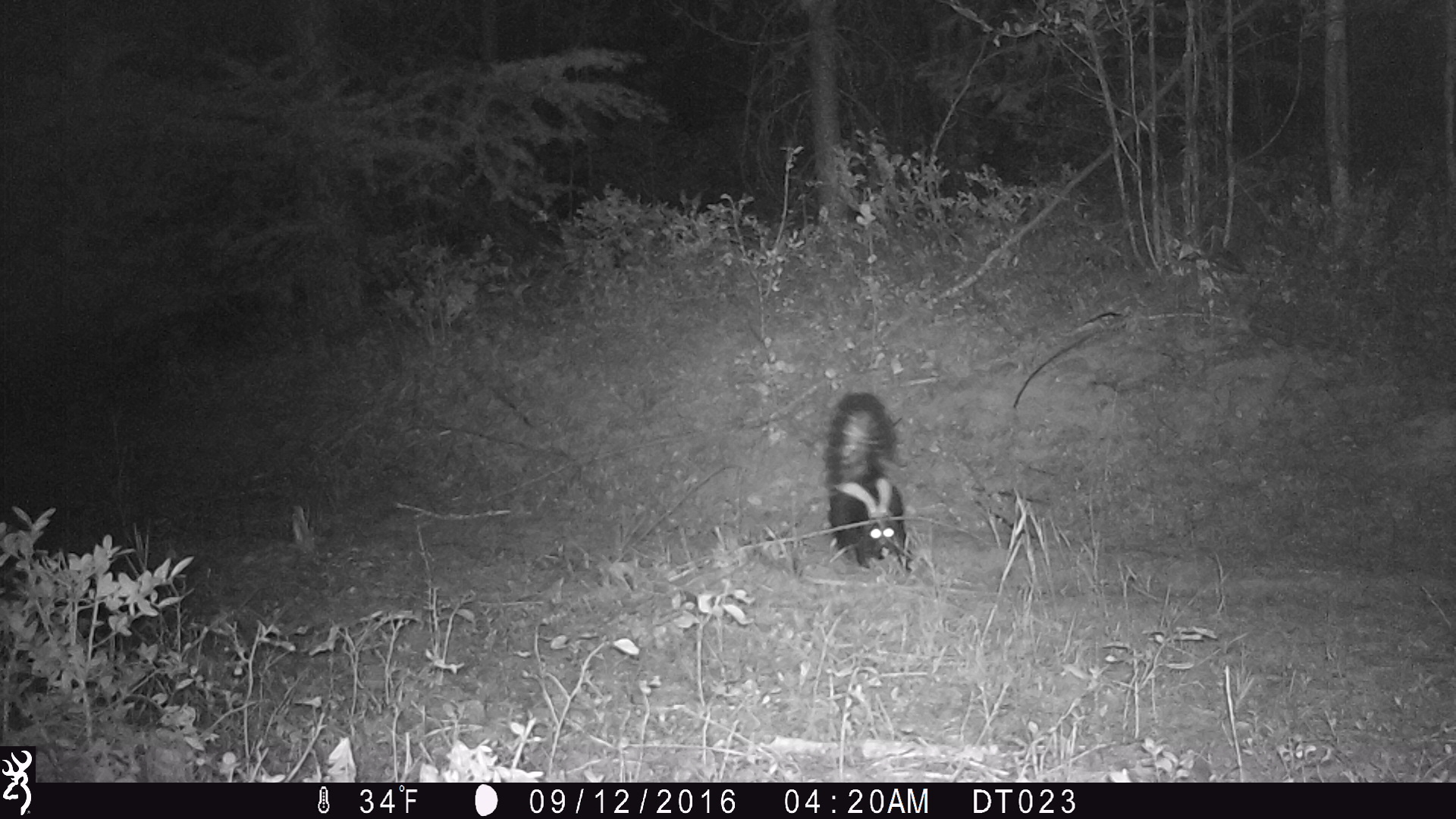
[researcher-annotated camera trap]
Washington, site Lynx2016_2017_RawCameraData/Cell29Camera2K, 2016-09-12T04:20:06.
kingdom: Animalia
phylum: Chordata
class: Mammalia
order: Carnivora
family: Mephitidae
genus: Mephitis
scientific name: Mephitis mephitis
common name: striped skunk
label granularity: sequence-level